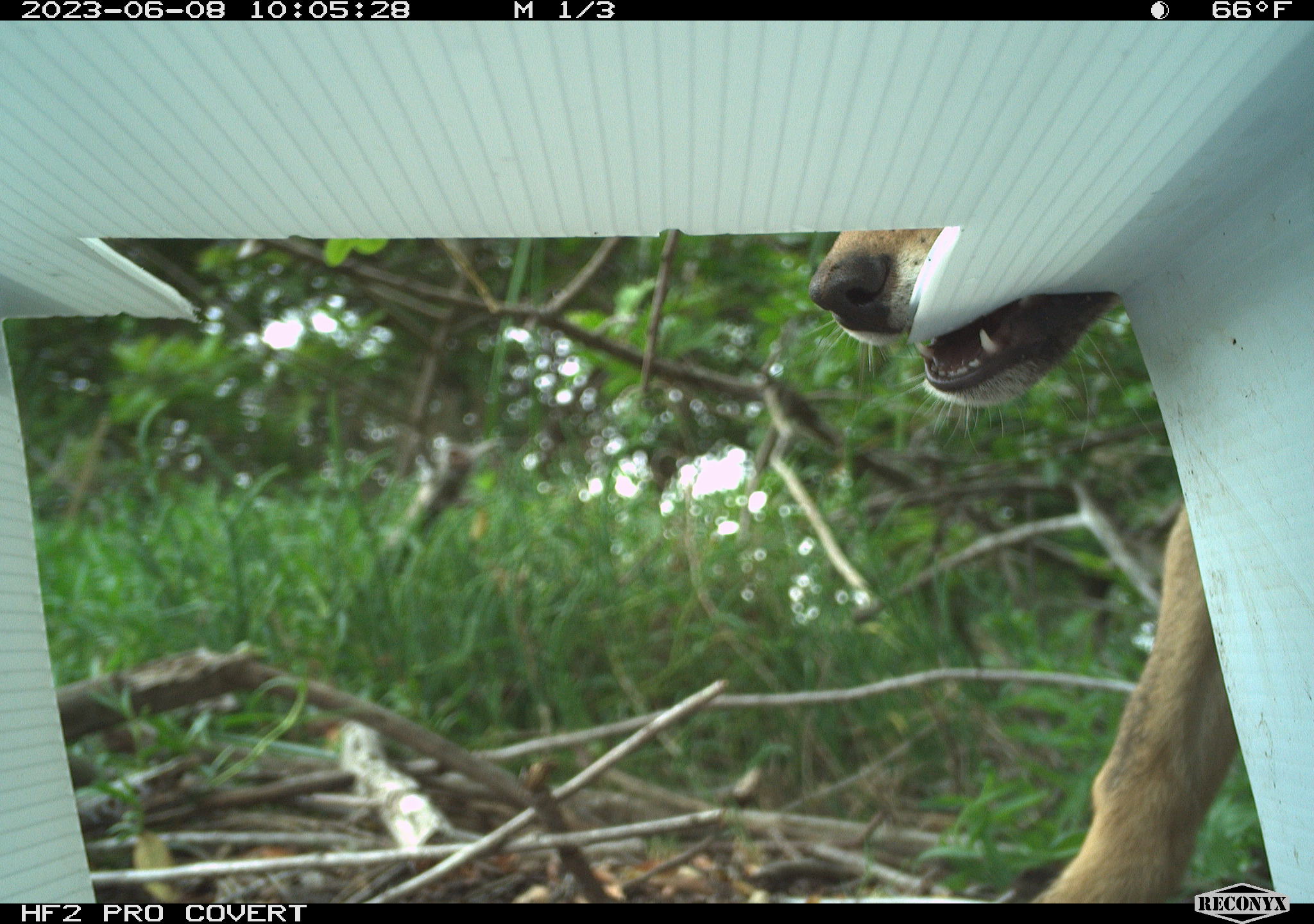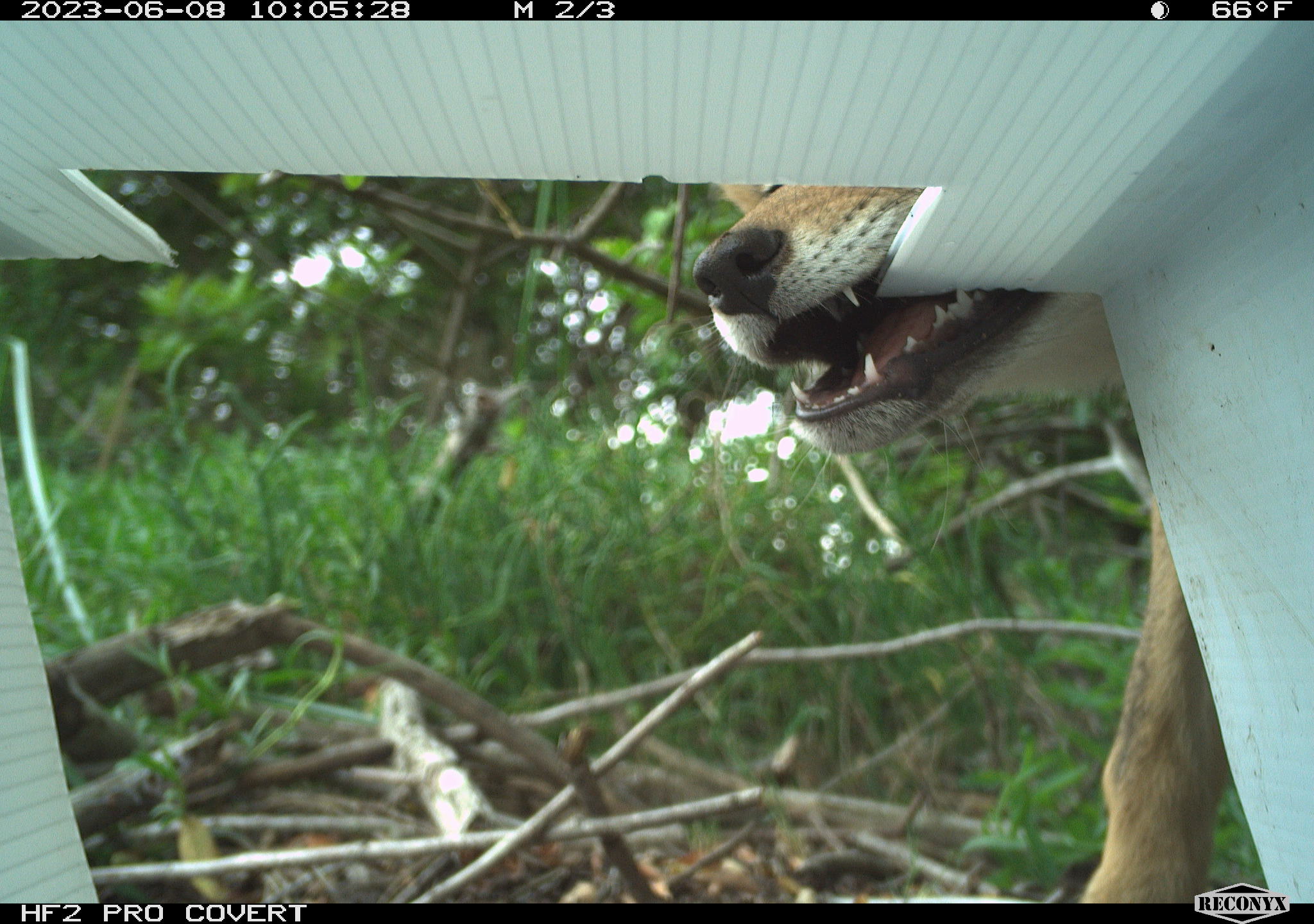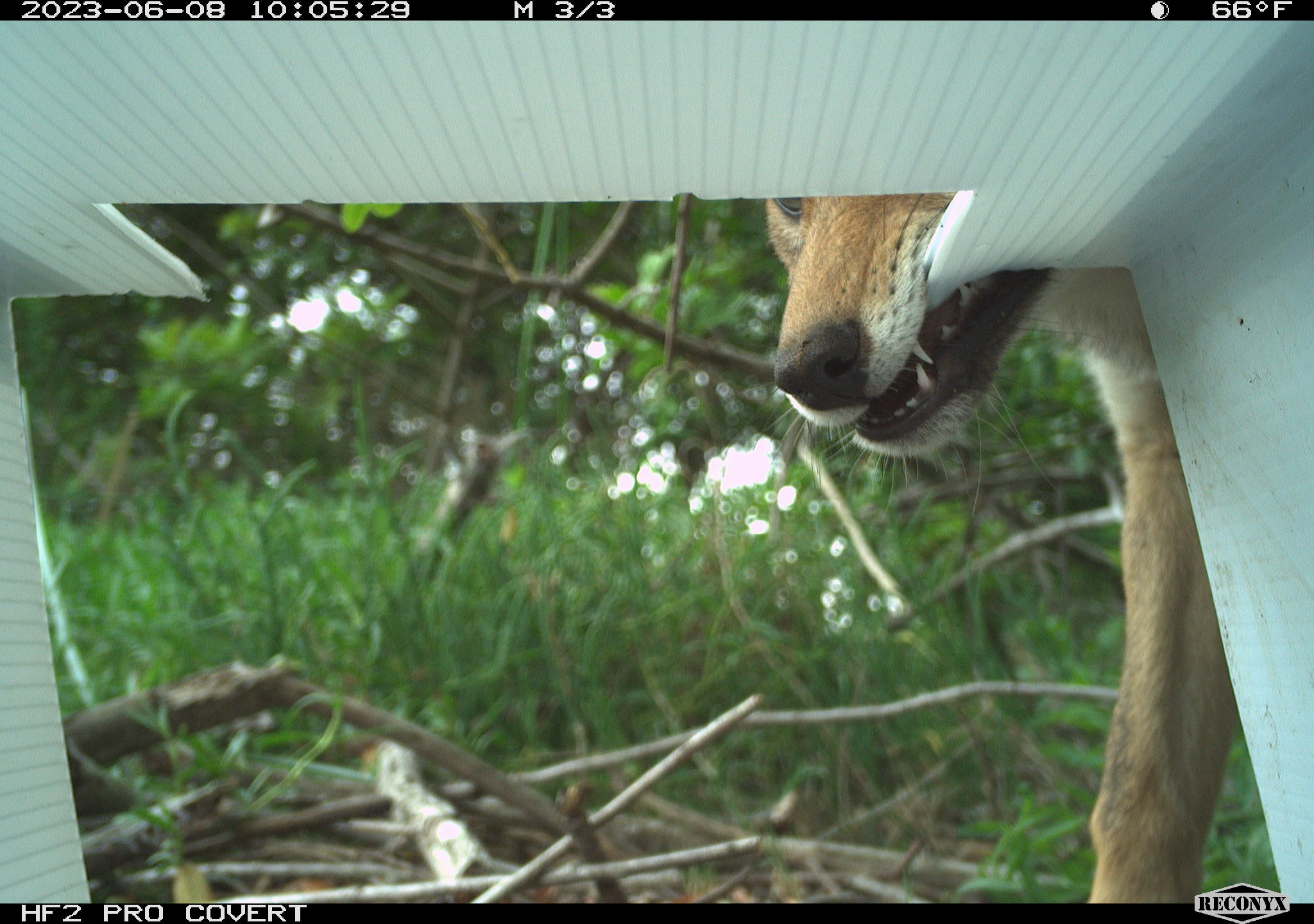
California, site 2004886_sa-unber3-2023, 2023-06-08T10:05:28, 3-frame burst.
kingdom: Animalia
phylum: Chordata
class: Mammalia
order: Carnivora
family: Canidae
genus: Canis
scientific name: Canis latrans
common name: coyote